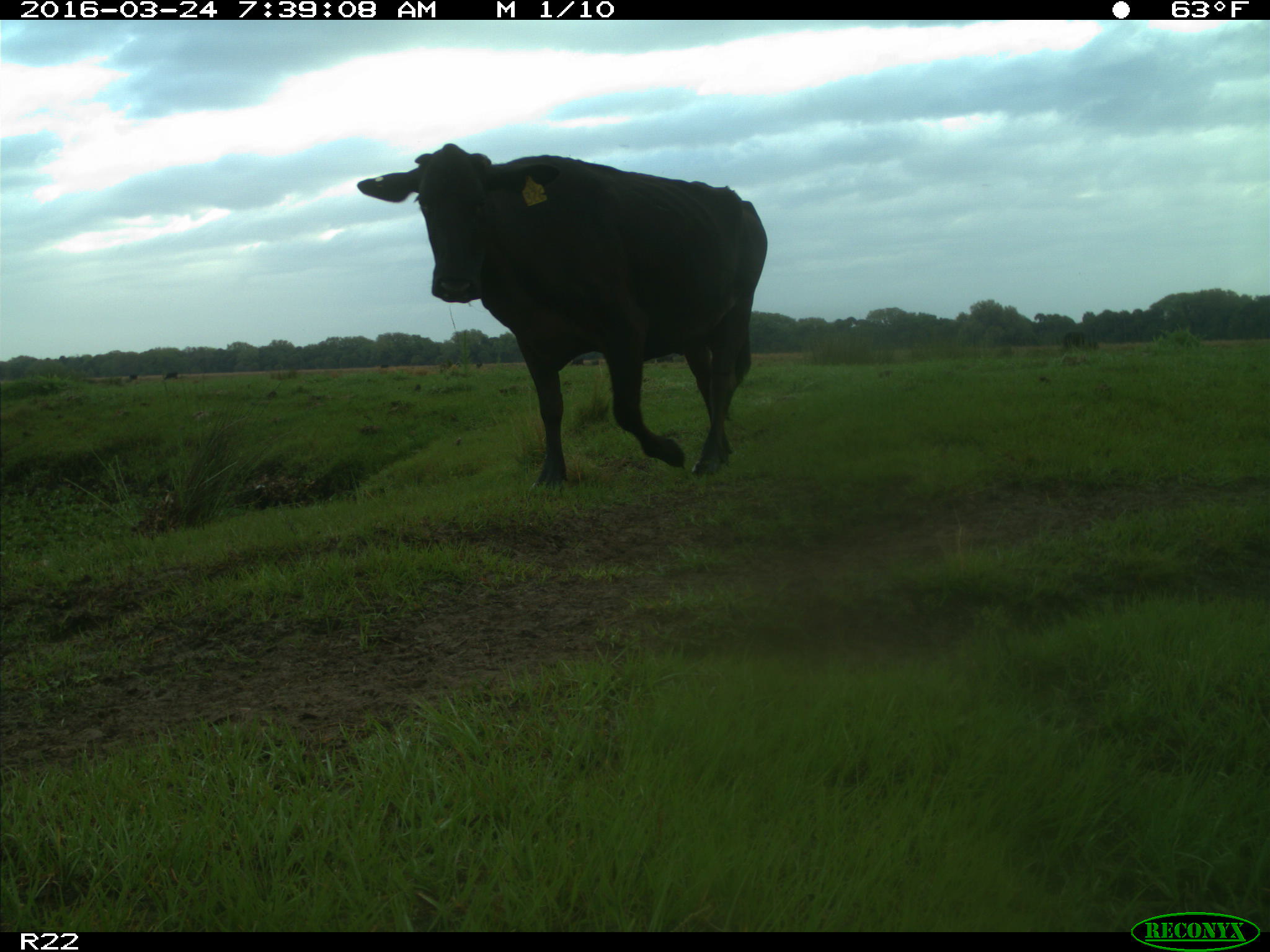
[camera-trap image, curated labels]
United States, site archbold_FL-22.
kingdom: Animalia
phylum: Chordata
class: Mammalia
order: Artiodactyla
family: Bovidae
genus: Bos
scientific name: Bos taurus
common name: domestic cow